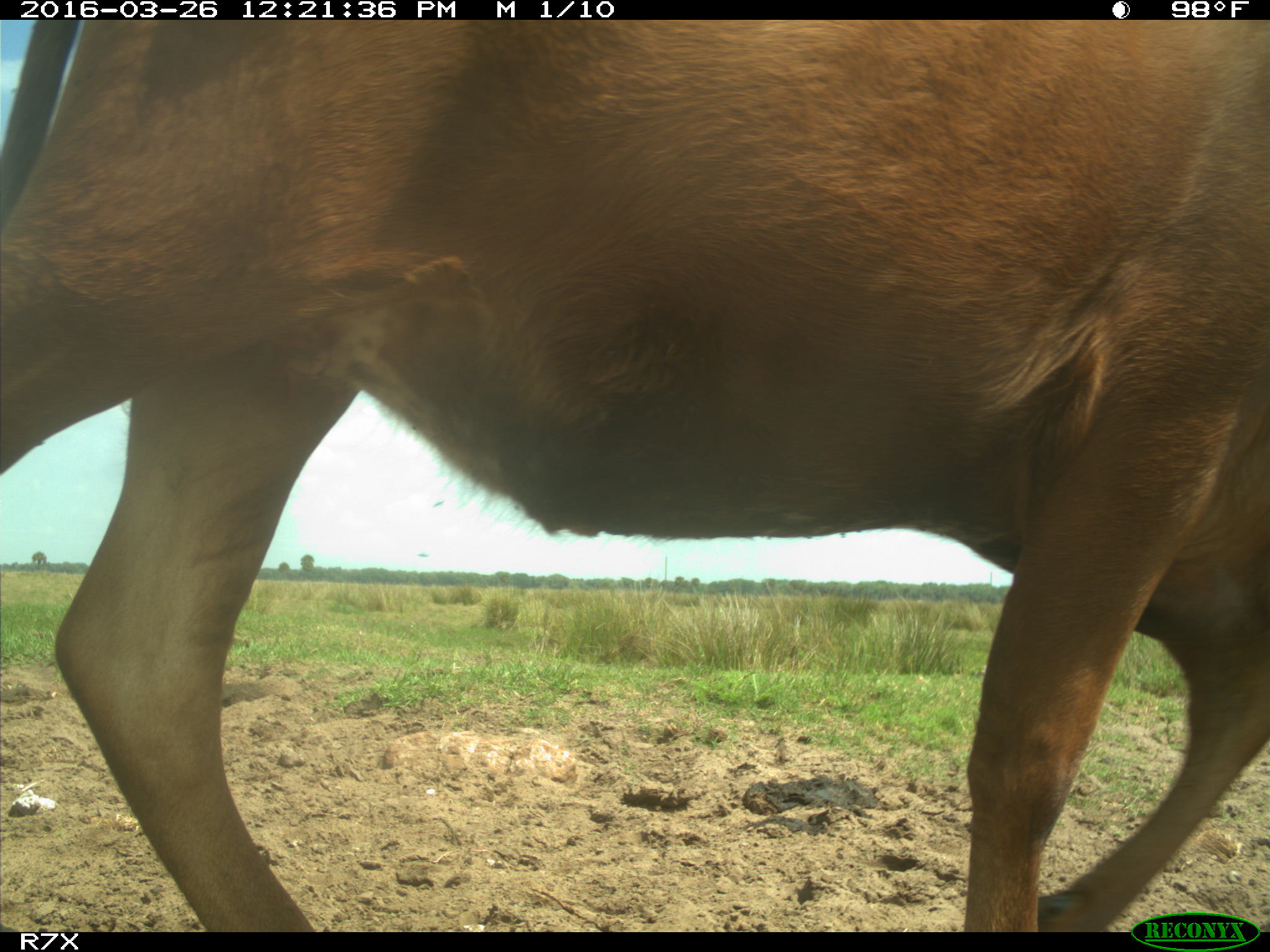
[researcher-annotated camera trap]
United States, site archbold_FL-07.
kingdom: Animalia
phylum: Chordata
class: Mammalia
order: Artiodactyla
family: Bovidae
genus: Bos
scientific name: Bos taurus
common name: domestic cow